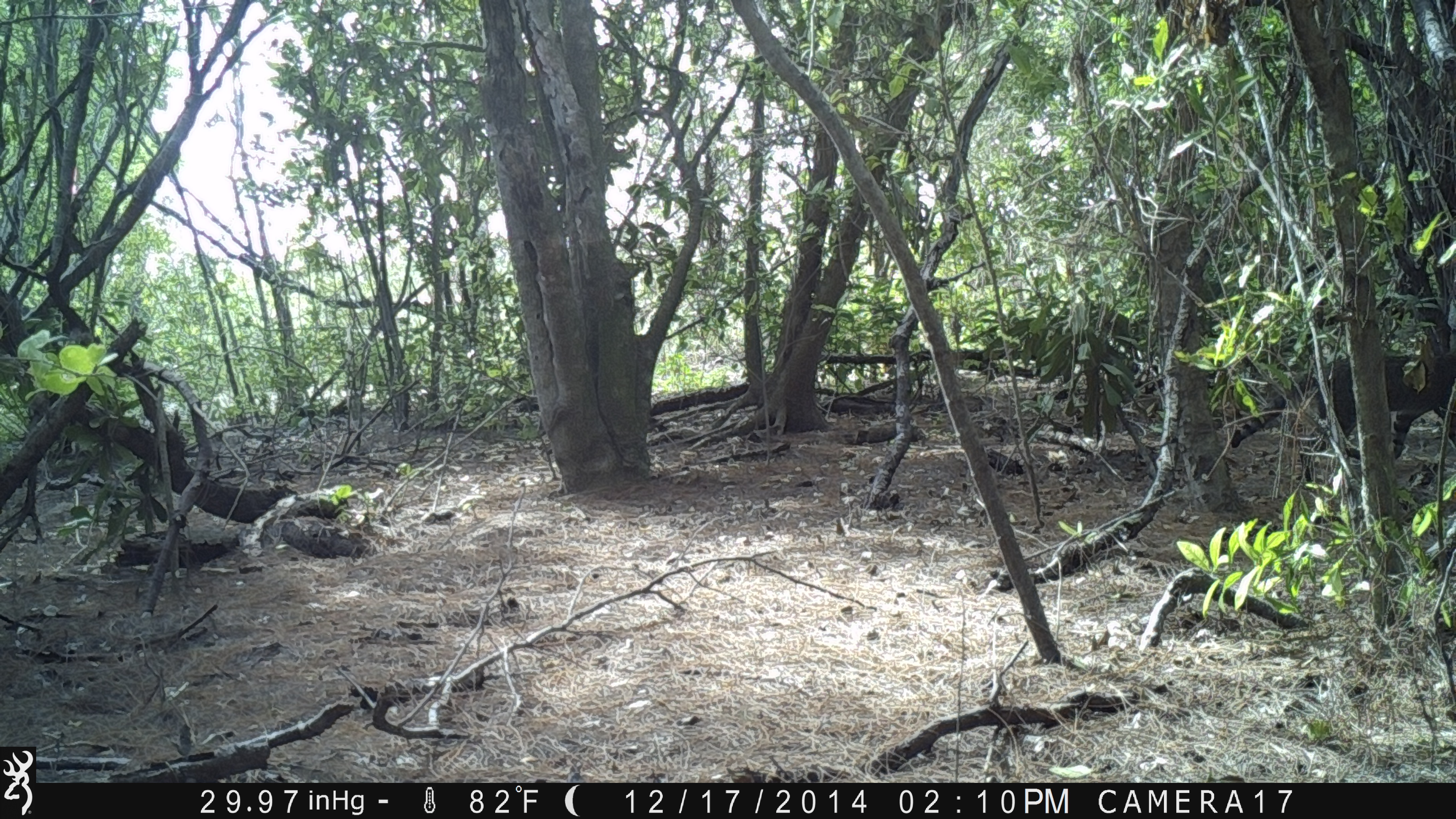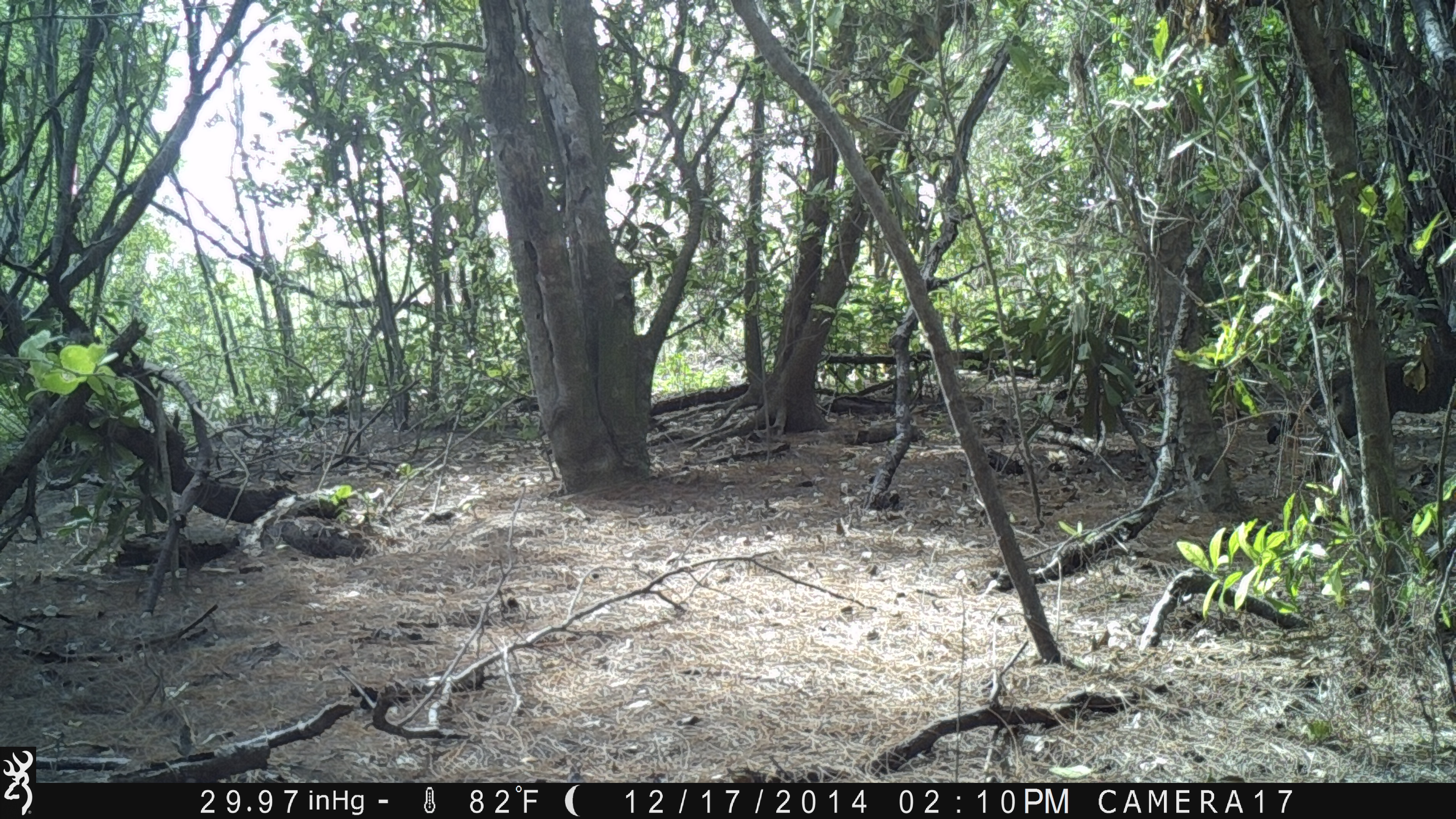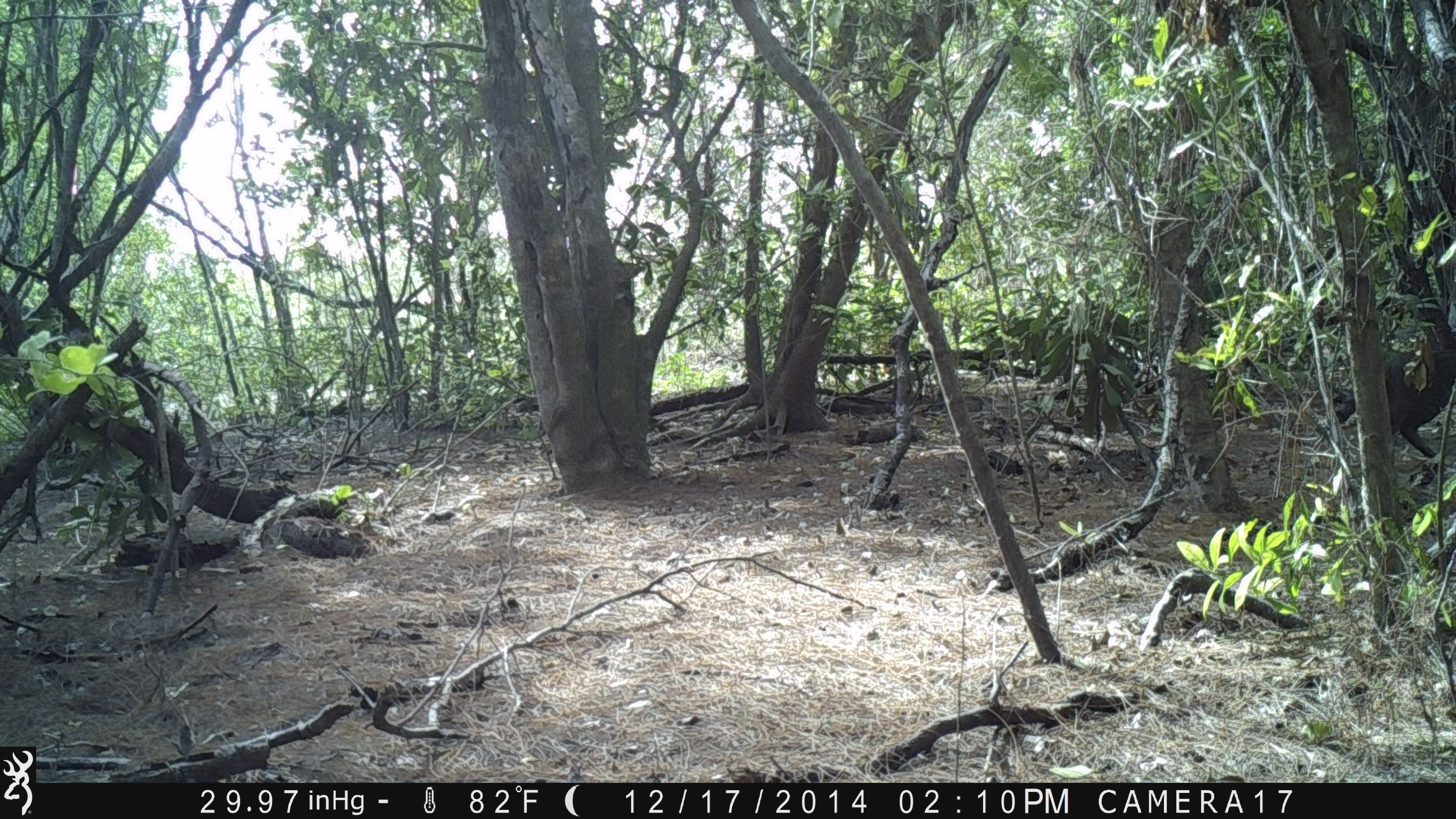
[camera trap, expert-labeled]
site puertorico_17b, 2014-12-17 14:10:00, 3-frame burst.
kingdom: Animalia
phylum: Chordata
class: Mammalia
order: Carnivora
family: Felidae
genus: Felis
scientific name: Felis catus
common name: cat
Cat (Felis catus).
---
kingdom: Animalia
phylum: Chordata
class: Mammalia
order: Artiodactyla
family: Bovidae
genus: Capra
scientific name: Capra hircus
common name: goat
Goat (Capra hircus).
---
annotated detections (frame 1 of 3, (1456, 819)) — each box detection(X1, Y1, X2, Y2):
cat: detection(1230, 332, 1455, 466)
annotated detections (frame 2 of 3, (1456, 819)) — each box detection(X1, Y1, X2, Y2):
cat: detection(1267, 351, 1456, 479)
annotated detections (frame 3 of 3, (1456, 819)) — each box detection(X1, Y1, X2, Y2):
goat: detection(1336, 328, 1452, 464)